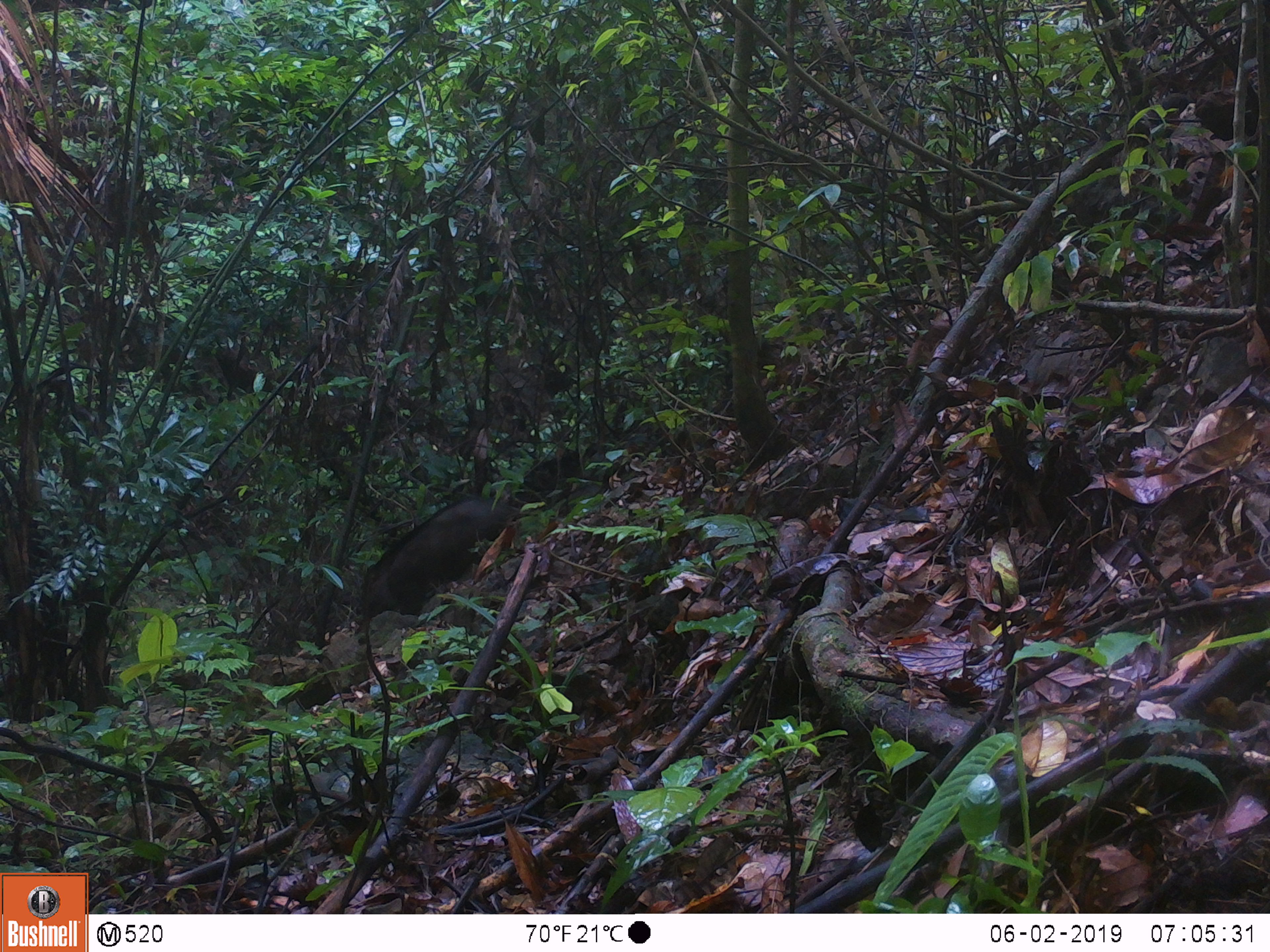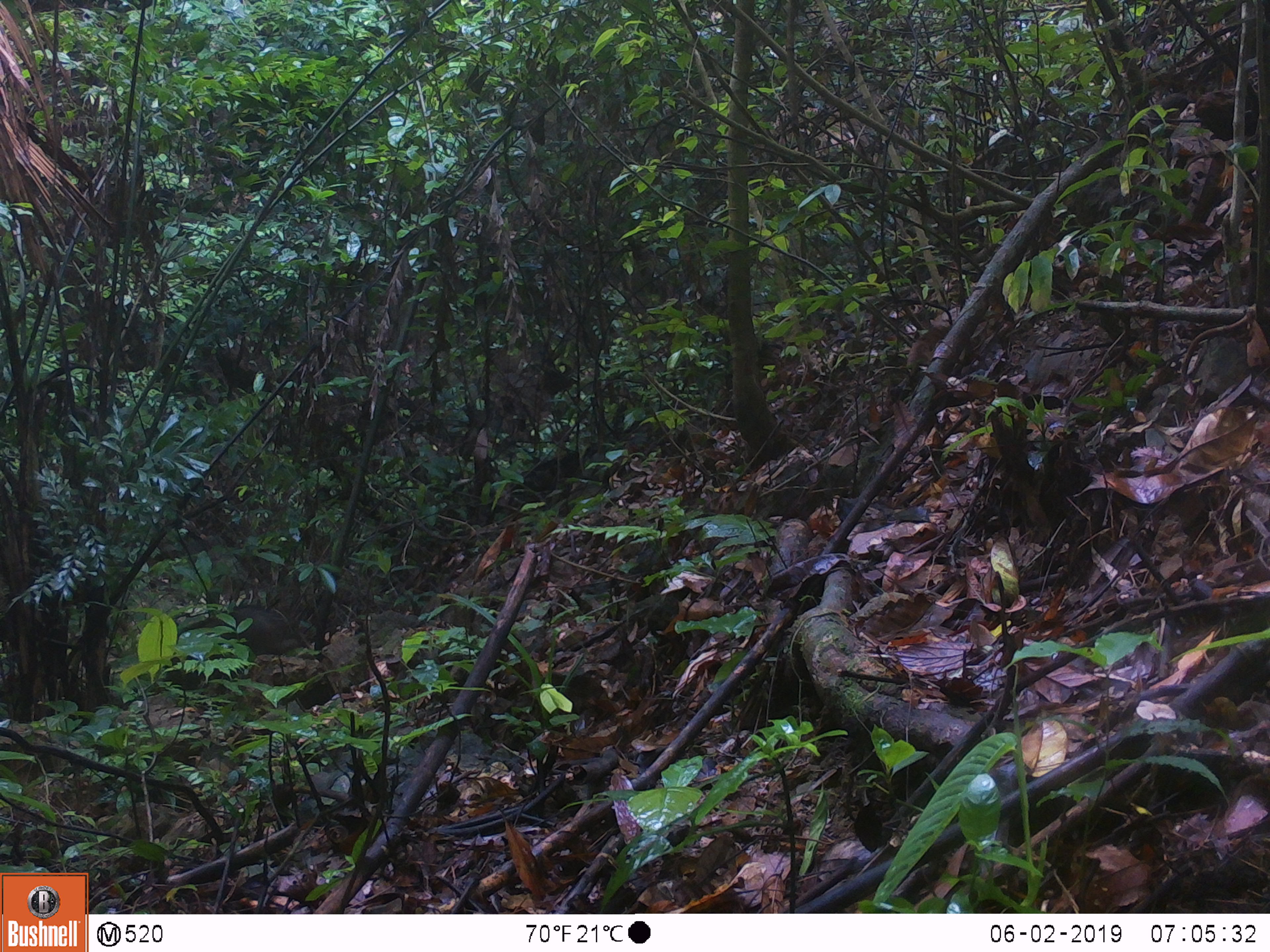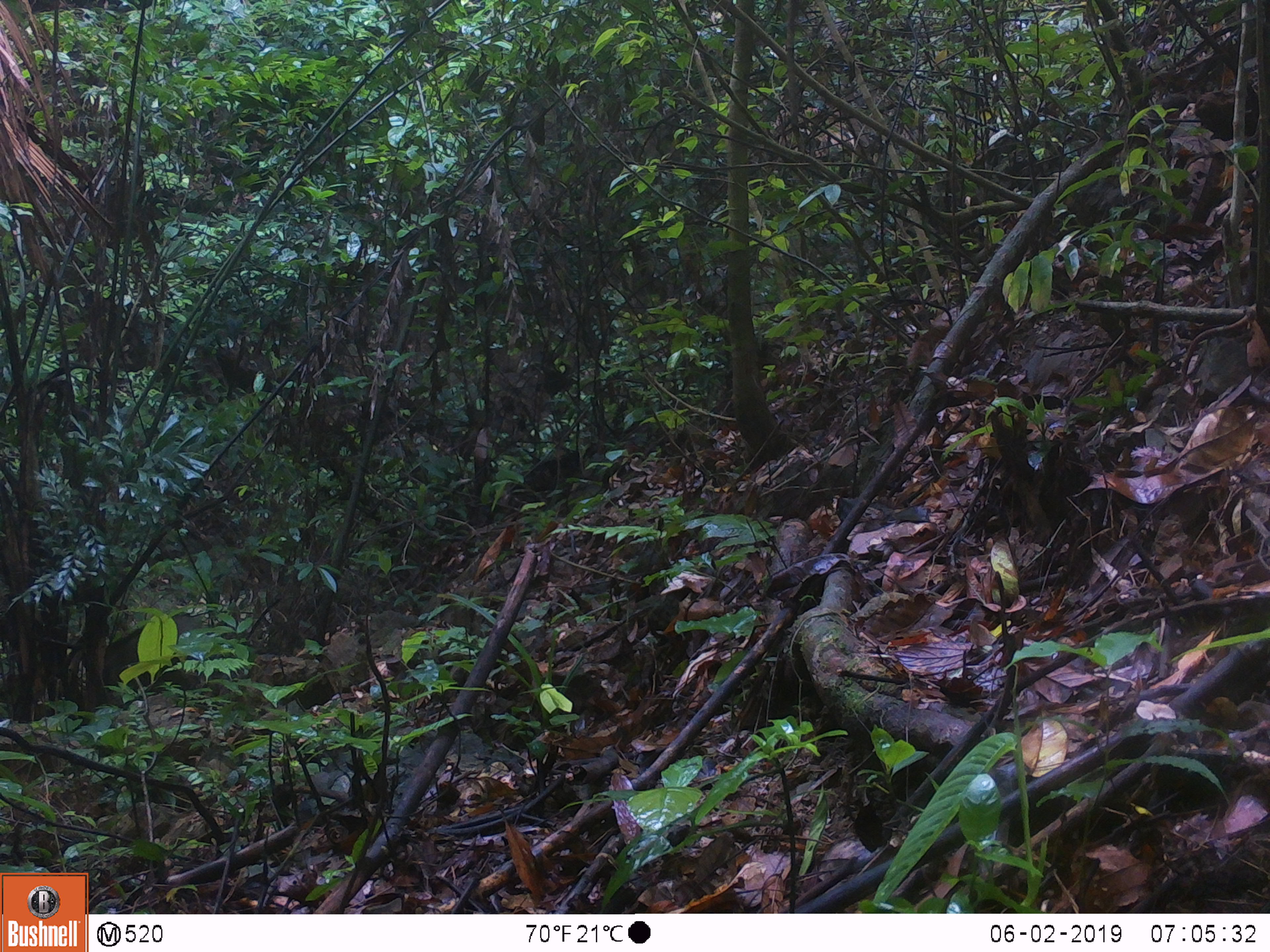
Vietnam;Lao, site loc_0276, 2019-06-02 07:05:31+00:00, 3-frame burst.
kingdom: Animalia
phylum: Chordata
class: Mammalia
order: Artiodactyla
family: Suidae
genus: Sus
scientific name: Sus scrofa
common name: eurasian wild pig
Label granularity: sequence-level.